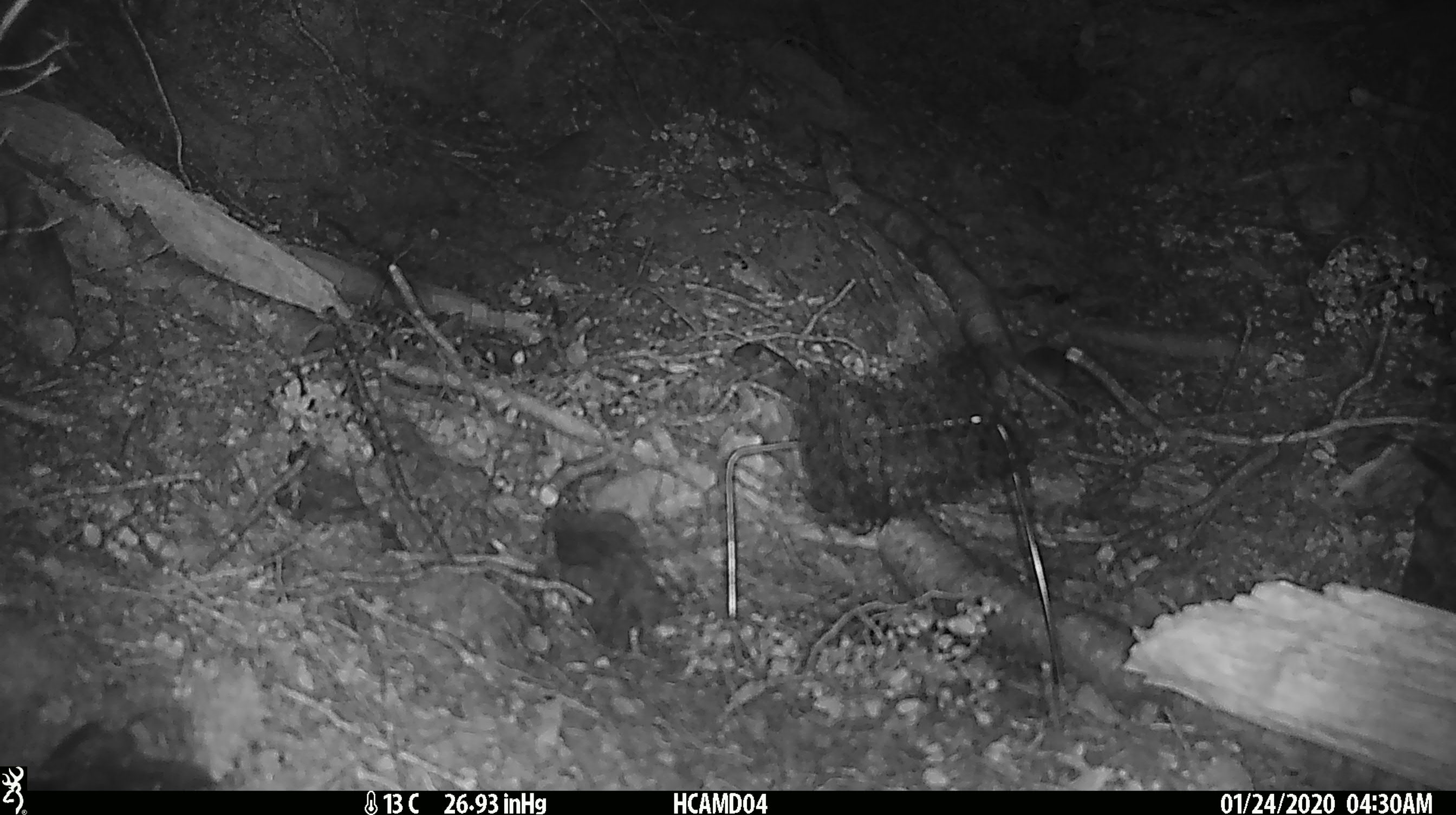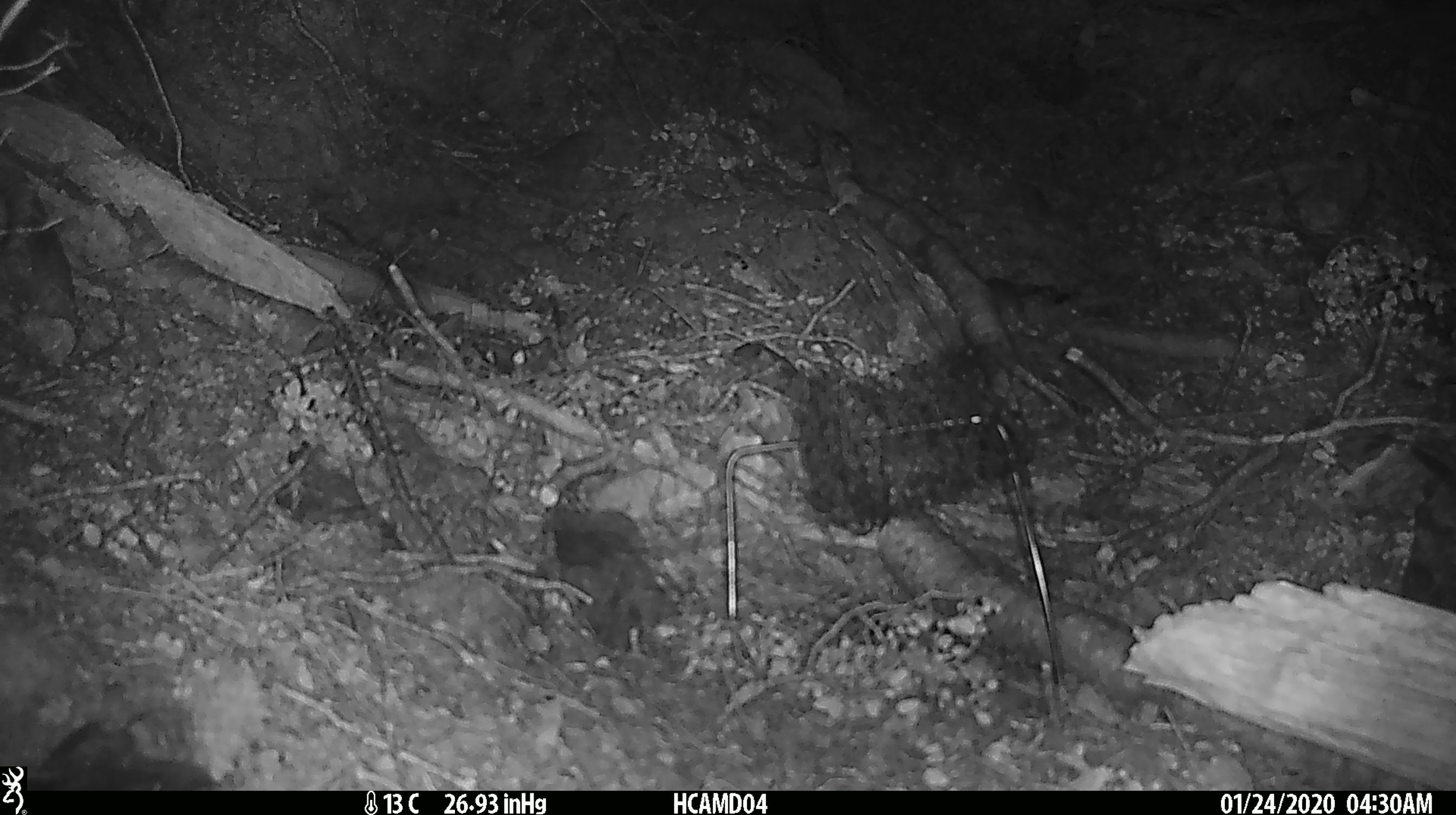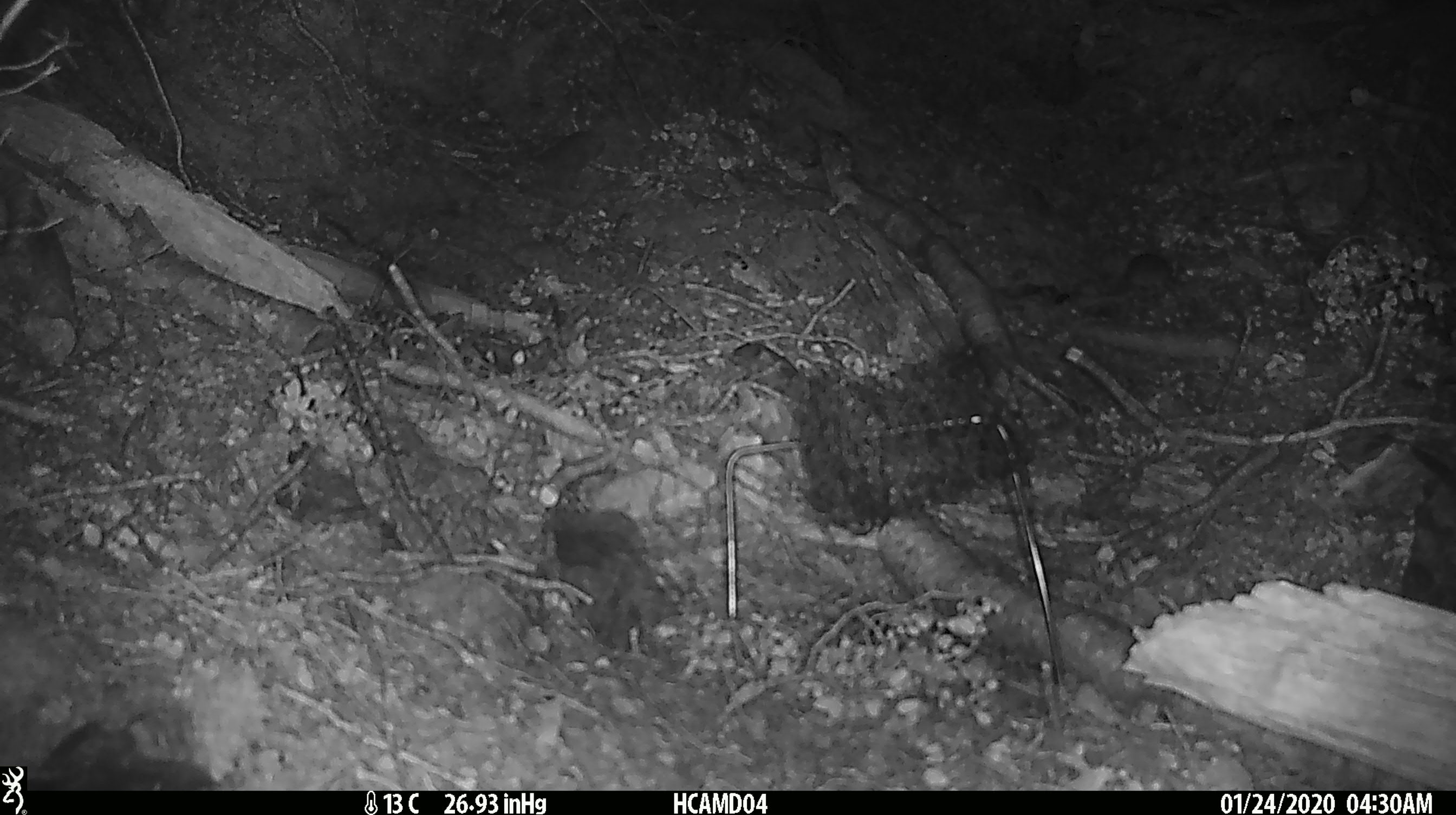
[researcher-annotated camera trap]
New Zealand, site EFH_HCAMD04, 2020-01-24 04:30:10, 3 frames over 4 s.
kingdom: Animalia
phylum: Chordata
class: Mammalia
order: Rodentia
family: Muridae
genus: Mus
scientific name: Mus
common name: mouse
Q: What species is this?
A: Mouse (Mus).